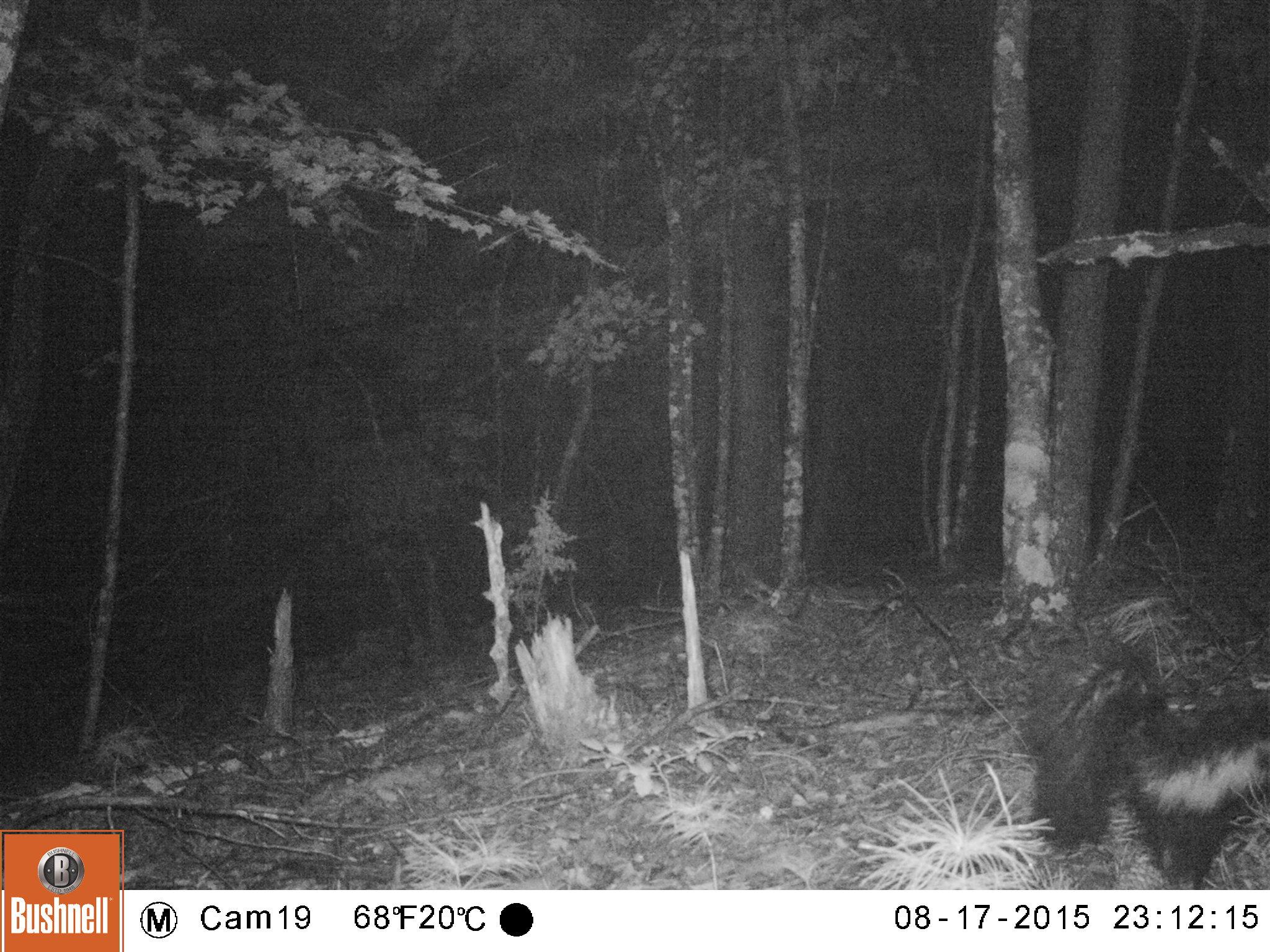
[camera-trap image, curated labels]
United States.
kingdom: Animalia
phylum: Chordata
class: Mammalia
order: Carnivora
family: Mephitidae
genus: Mephitis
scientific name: Mephitis mephitis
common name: striped skunk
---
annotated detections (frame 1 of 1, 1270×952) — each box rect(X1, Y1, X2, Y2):
Striped Skunk: rect(1015, 630, 1266, 884)